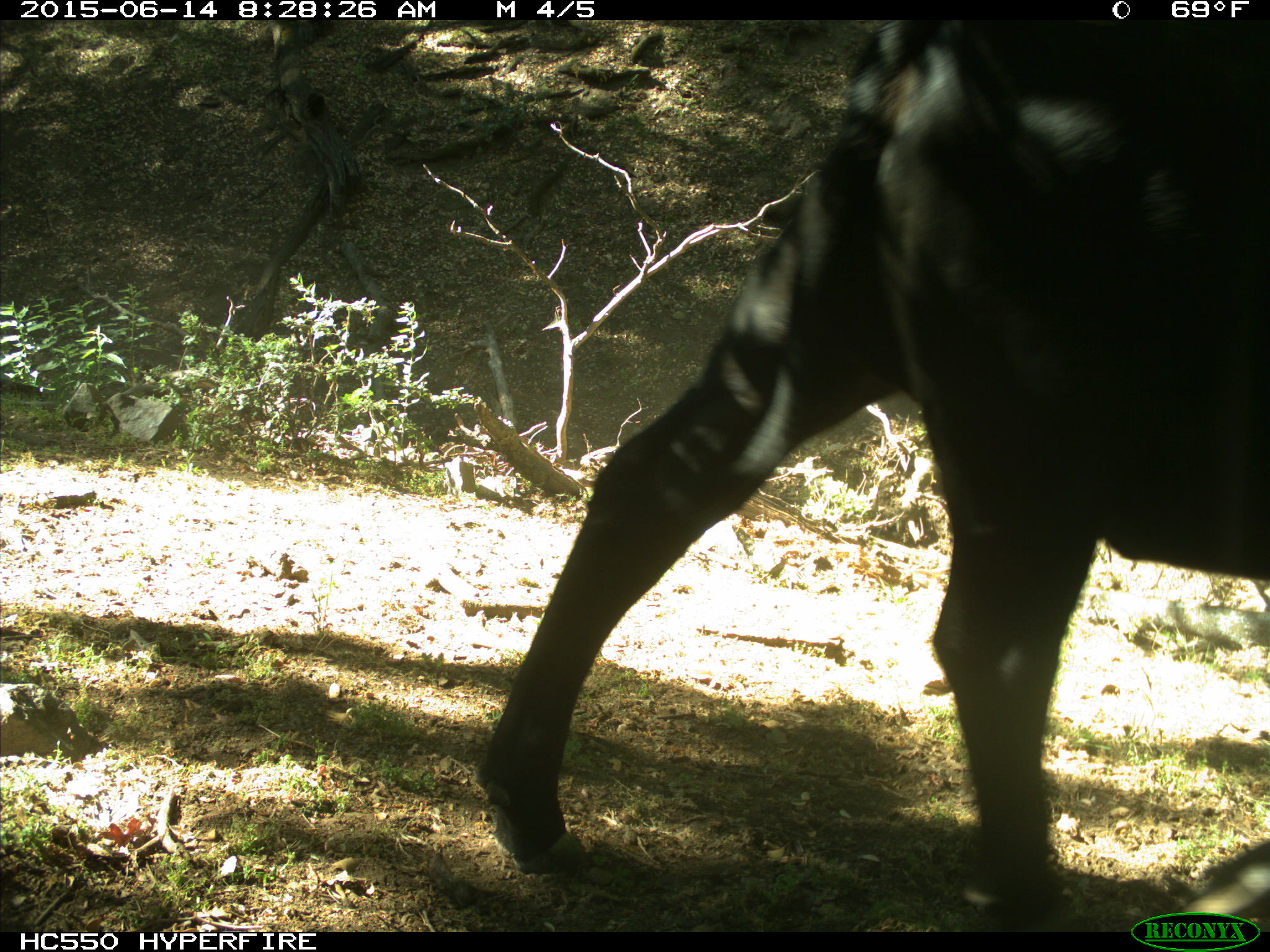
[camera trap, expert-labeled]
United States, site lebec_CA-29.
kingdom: Animalia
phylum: Chordata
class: Mammalia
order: Artiodactyla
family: Bovidae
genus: Bos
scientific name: Bos taurus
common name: domestic cow